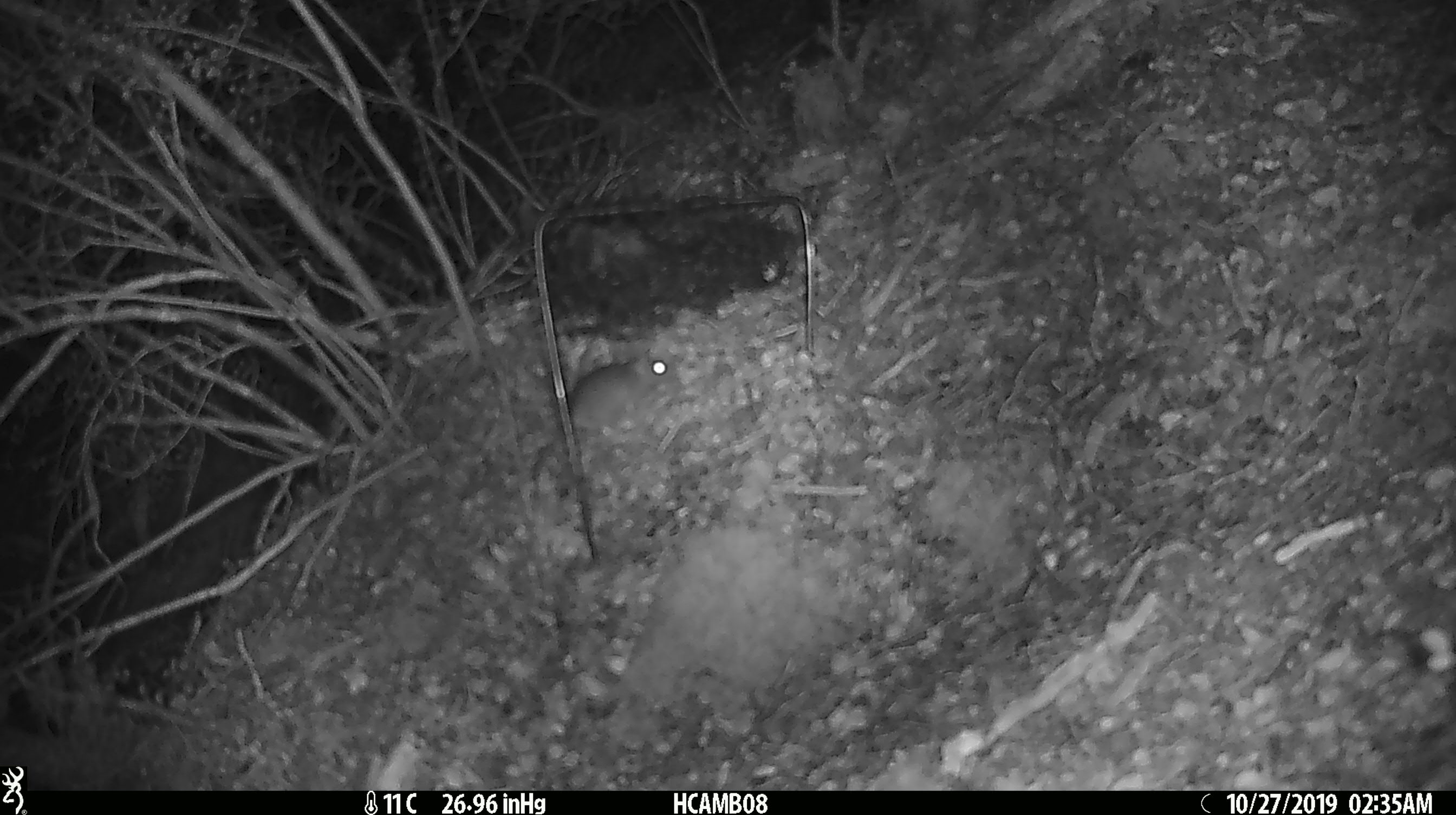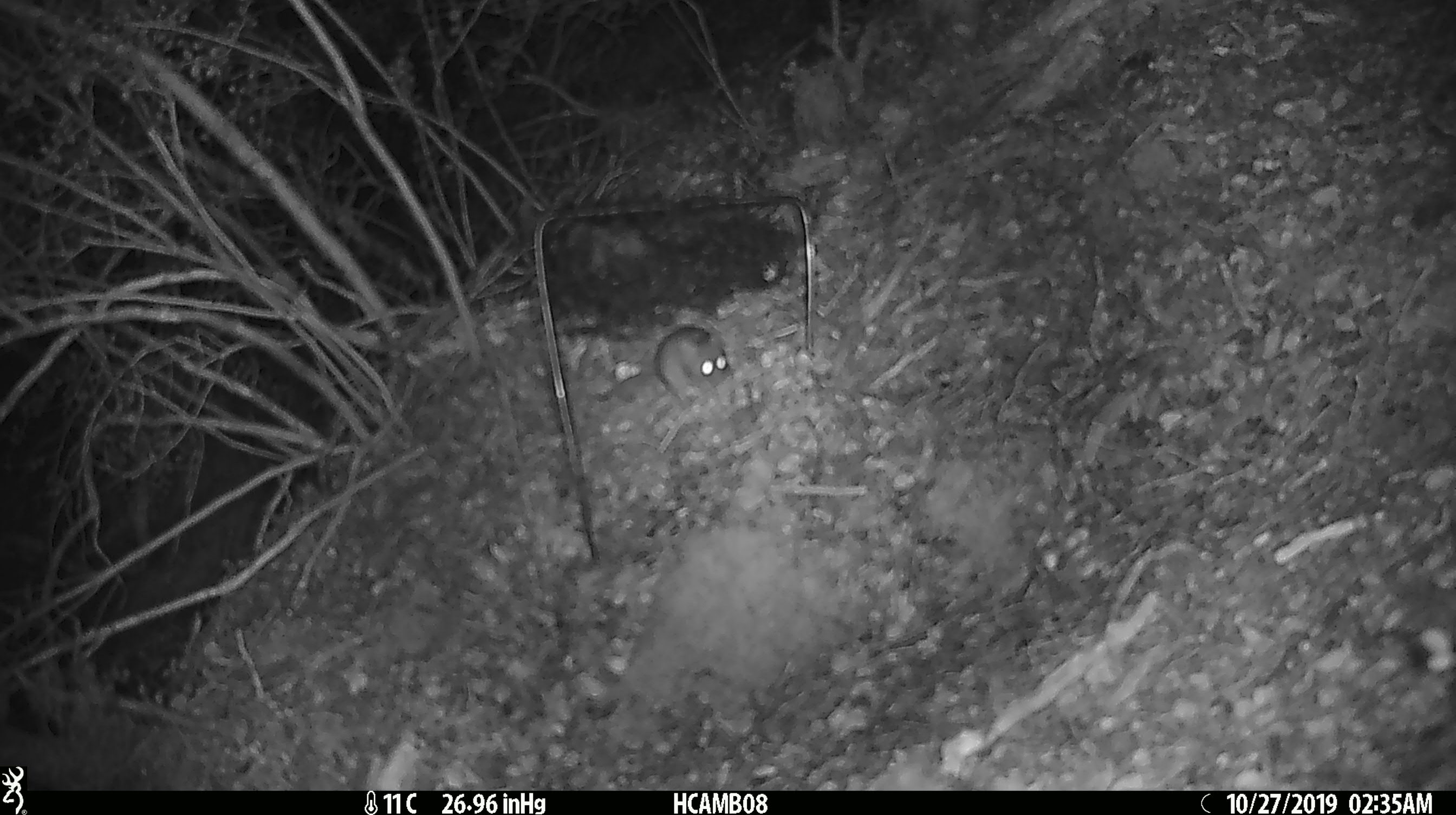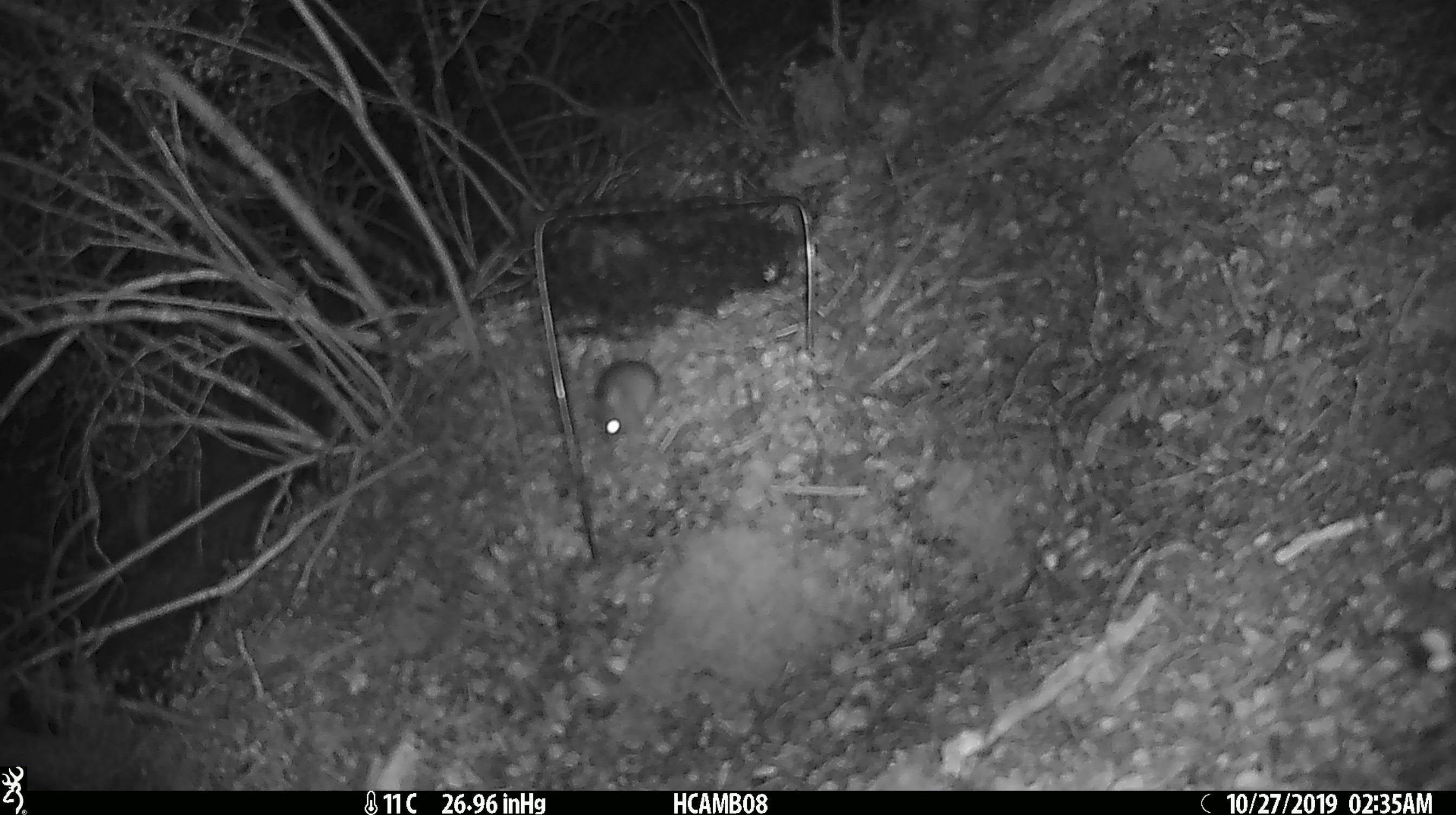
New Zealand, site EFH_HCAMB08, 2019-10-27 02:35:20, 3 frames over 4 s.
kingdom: Animalia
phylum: Chordata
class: Mammalia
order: Rodentia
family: Muridae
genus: Mus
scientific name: Mus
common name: mouse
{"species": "mouse (Mus)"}